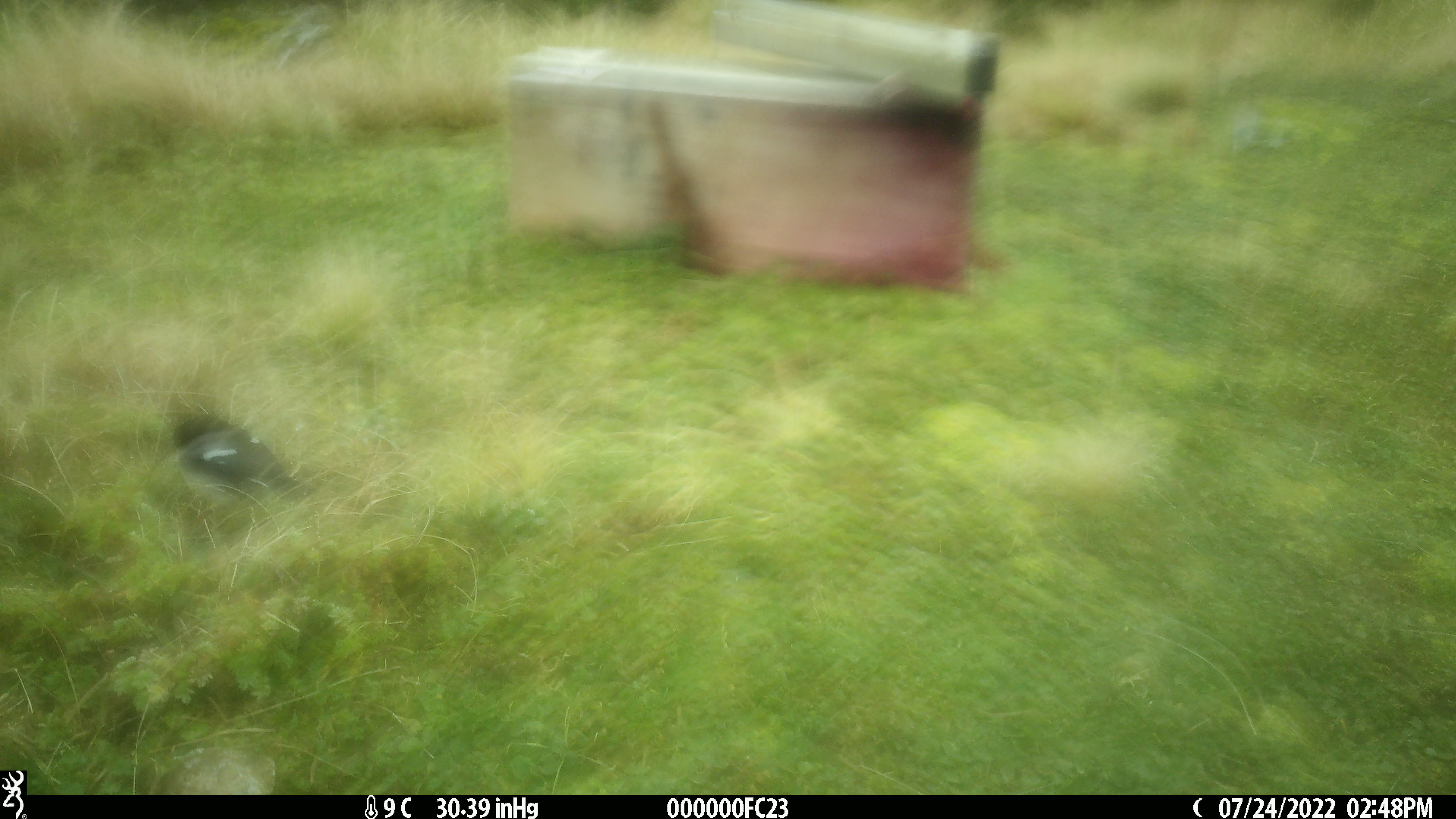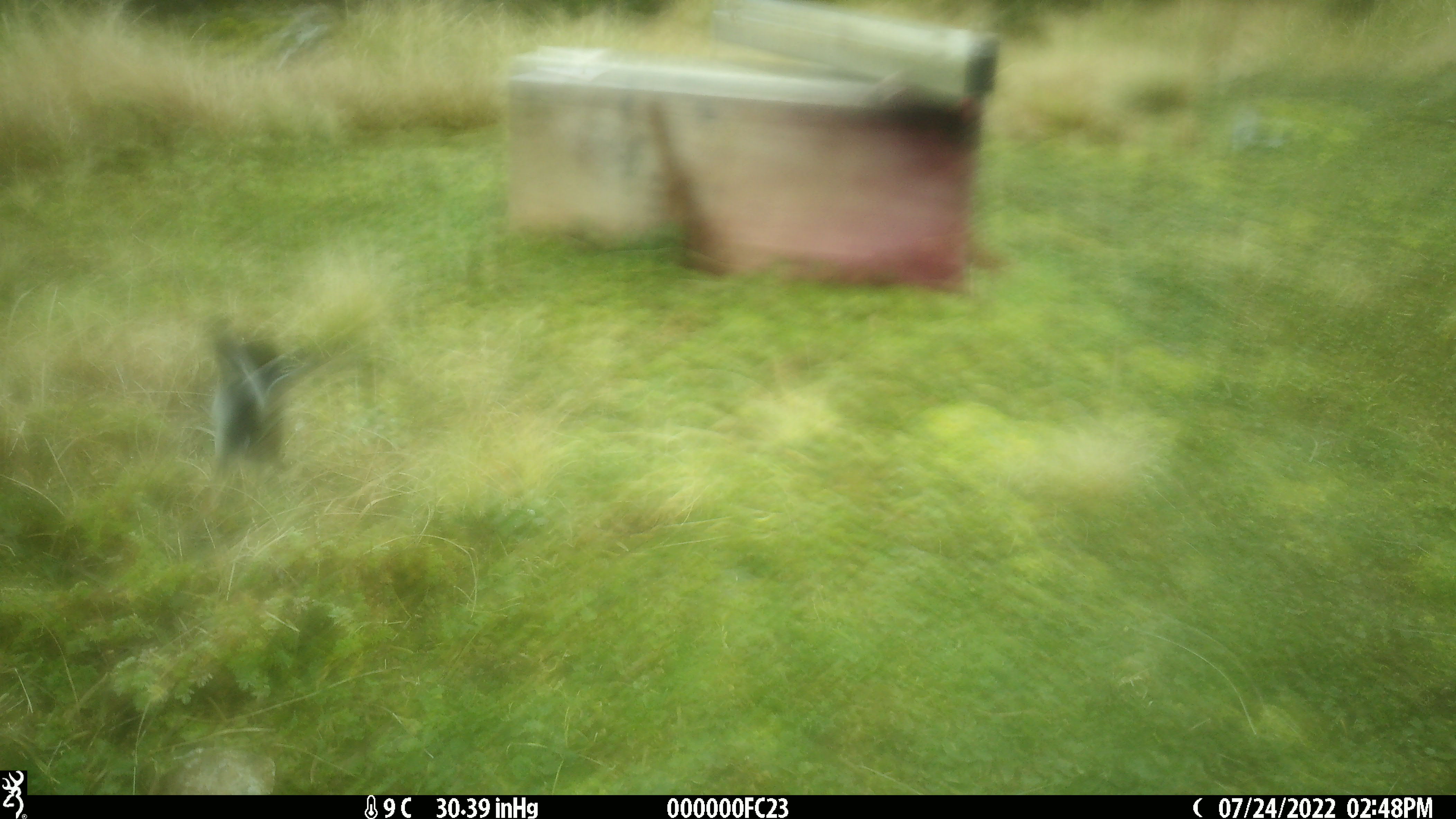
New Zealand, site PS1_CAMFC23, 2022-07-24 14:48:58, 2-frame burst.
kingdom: Animalia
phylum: Chordata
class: Aves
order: Passeriformes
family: Petroicidae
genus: Petroica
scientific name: Petroica macrocephala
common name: tomtit